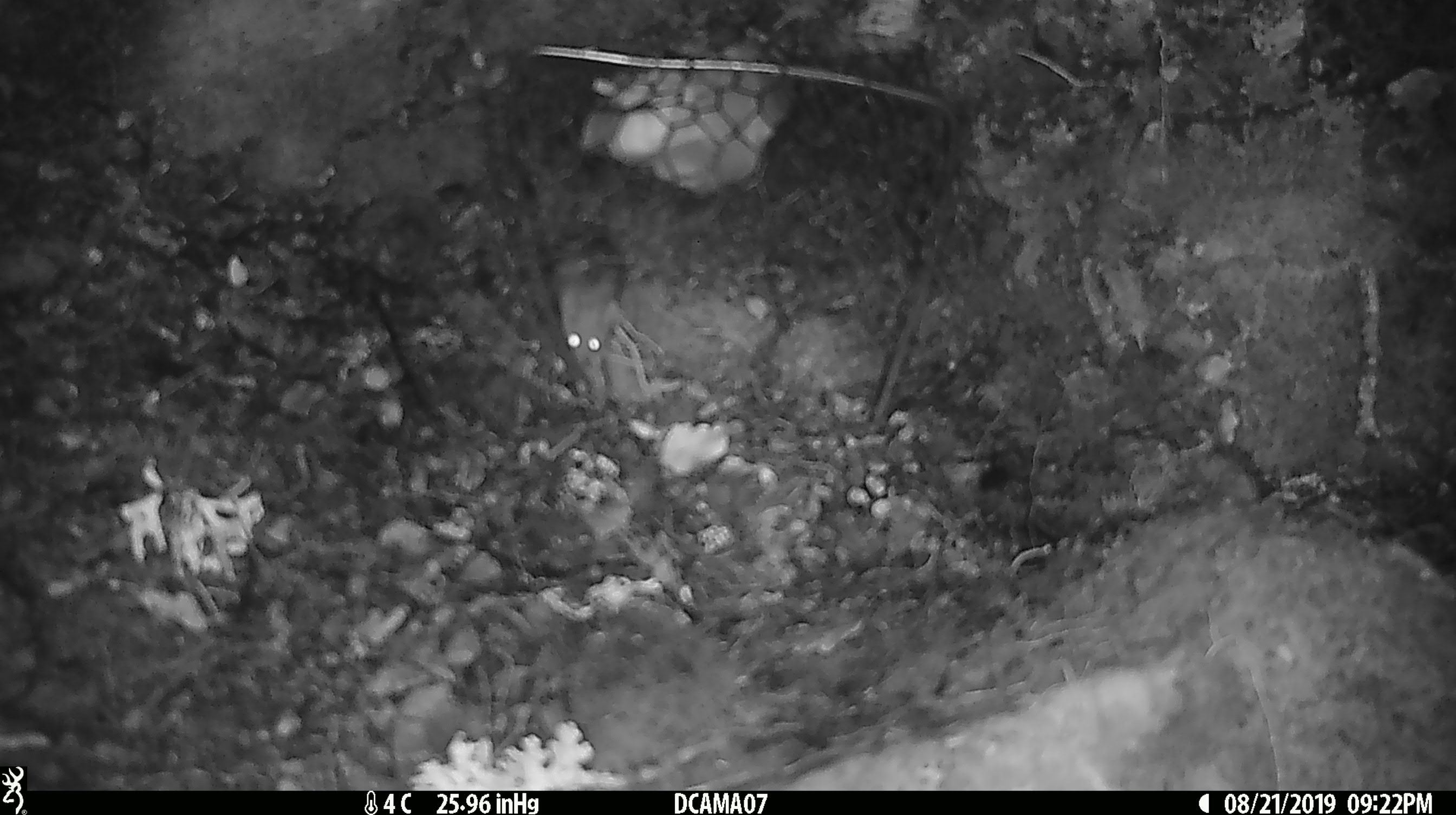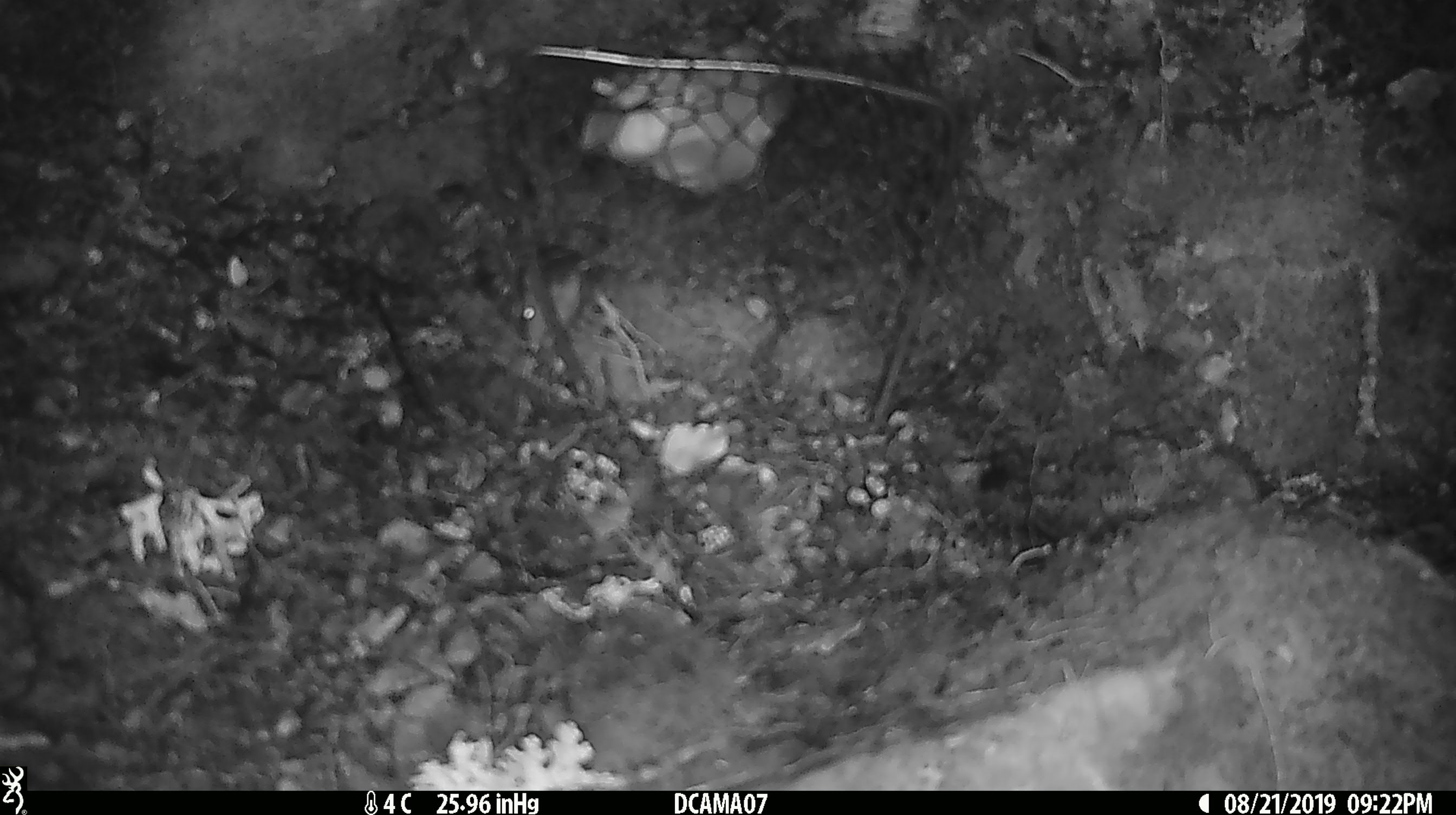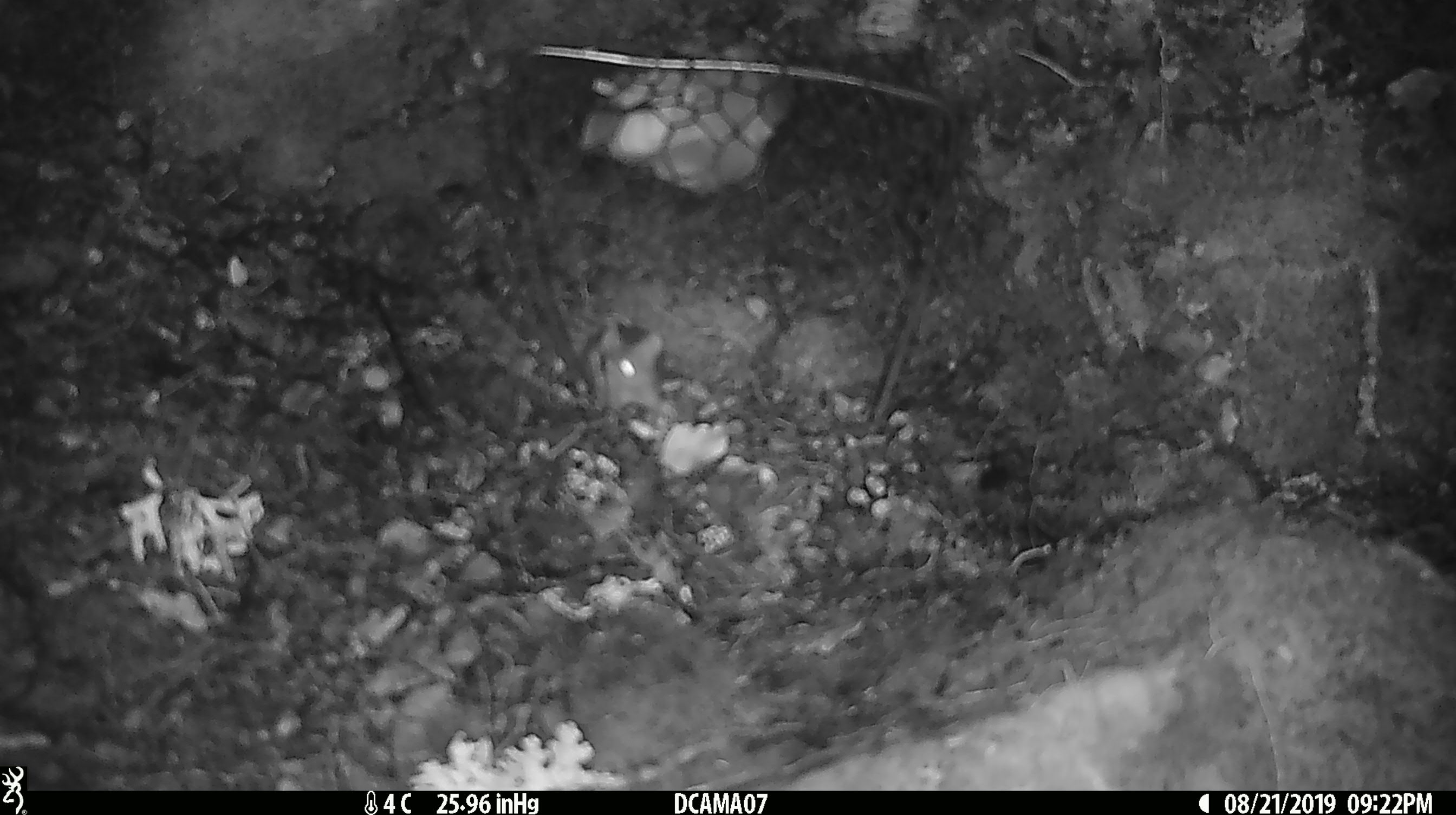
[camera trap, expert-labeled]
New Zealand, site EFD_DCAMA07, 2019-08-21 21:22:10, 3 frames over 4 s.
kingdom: Animalia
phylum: Chordata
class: Mammalia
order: Rodentia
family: Muridae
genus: Mus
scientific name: Mus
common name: mouse